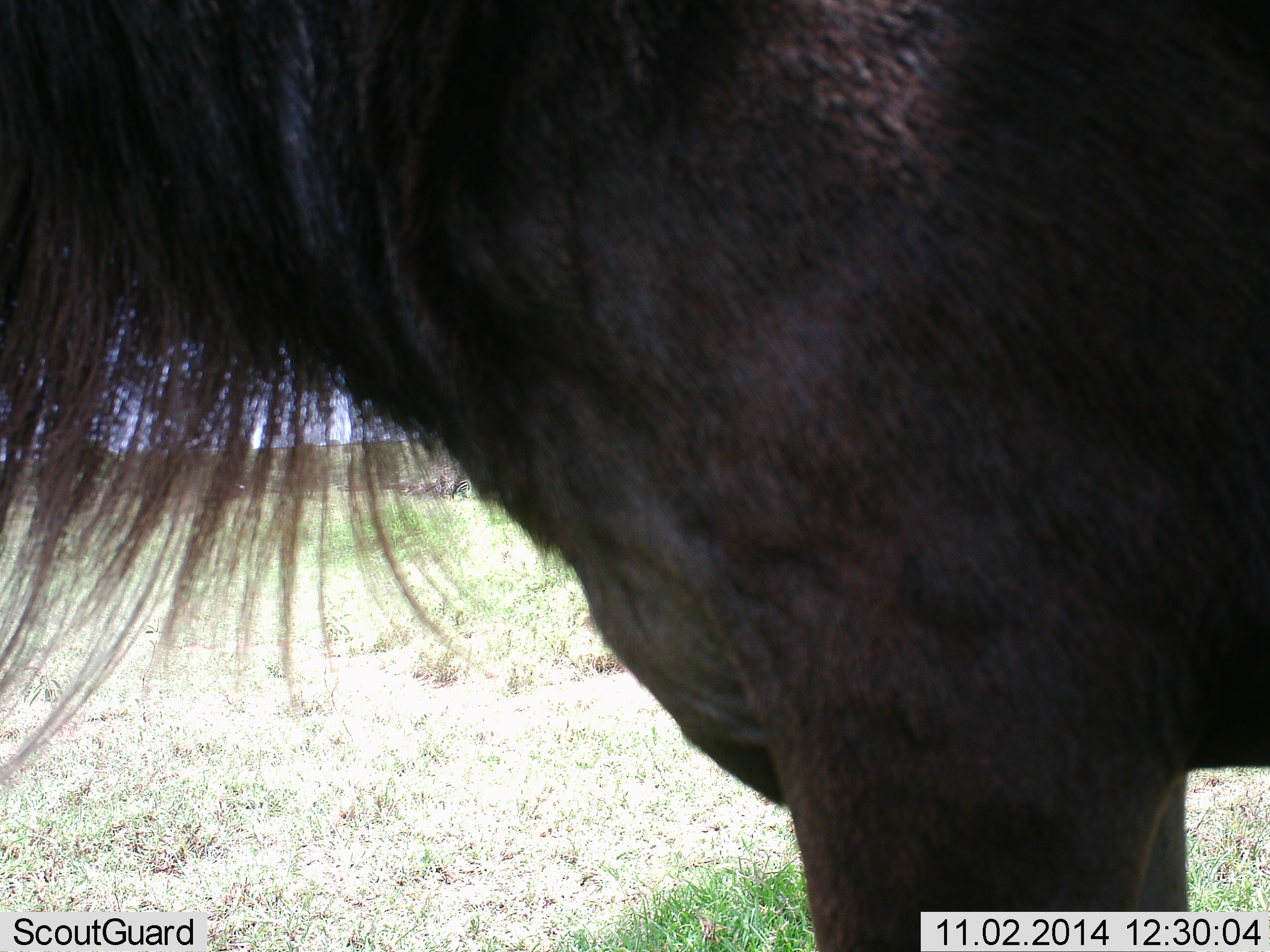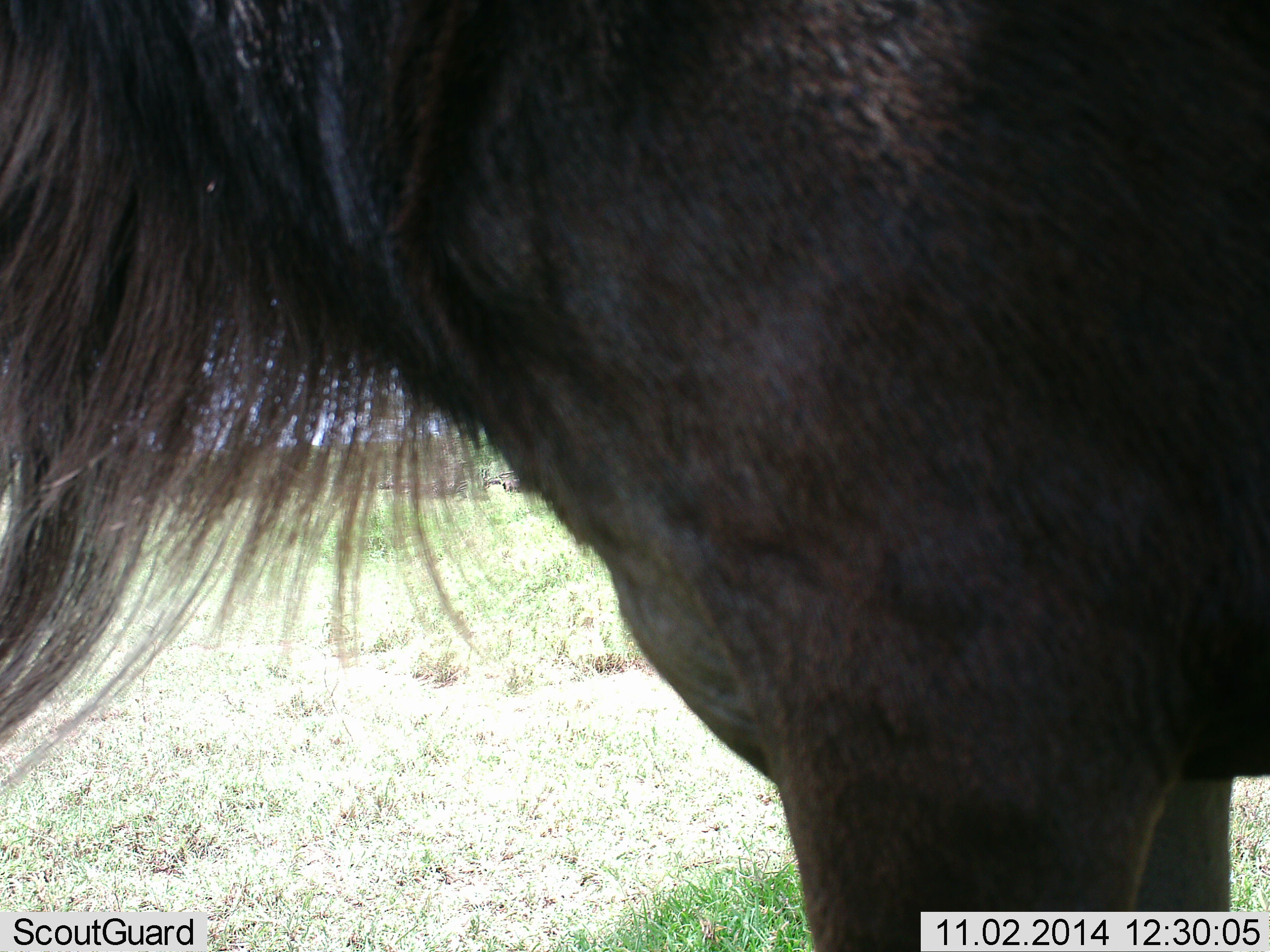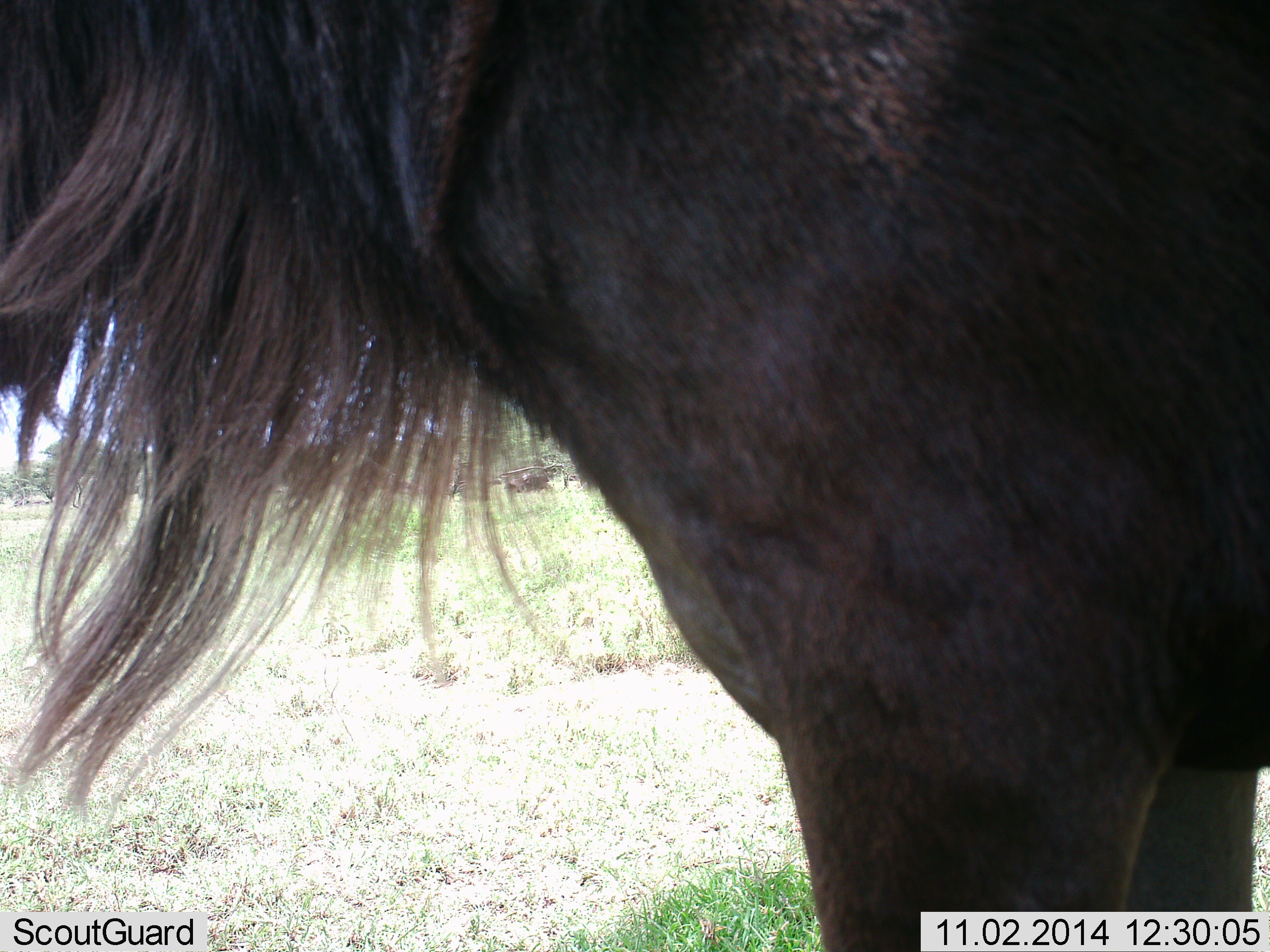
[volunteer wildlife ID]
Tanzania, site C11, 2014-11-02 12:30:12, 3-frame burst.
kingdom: Animalia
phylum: Chordata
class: Mammalia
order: Artiodactyla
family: Bovidae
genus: Connochaetes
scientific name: Connochaetes taurinus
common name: blue wildebeest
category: wildebeest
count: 1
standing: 90%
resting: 0%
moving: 10%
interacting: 0%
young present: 0%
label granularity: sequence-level